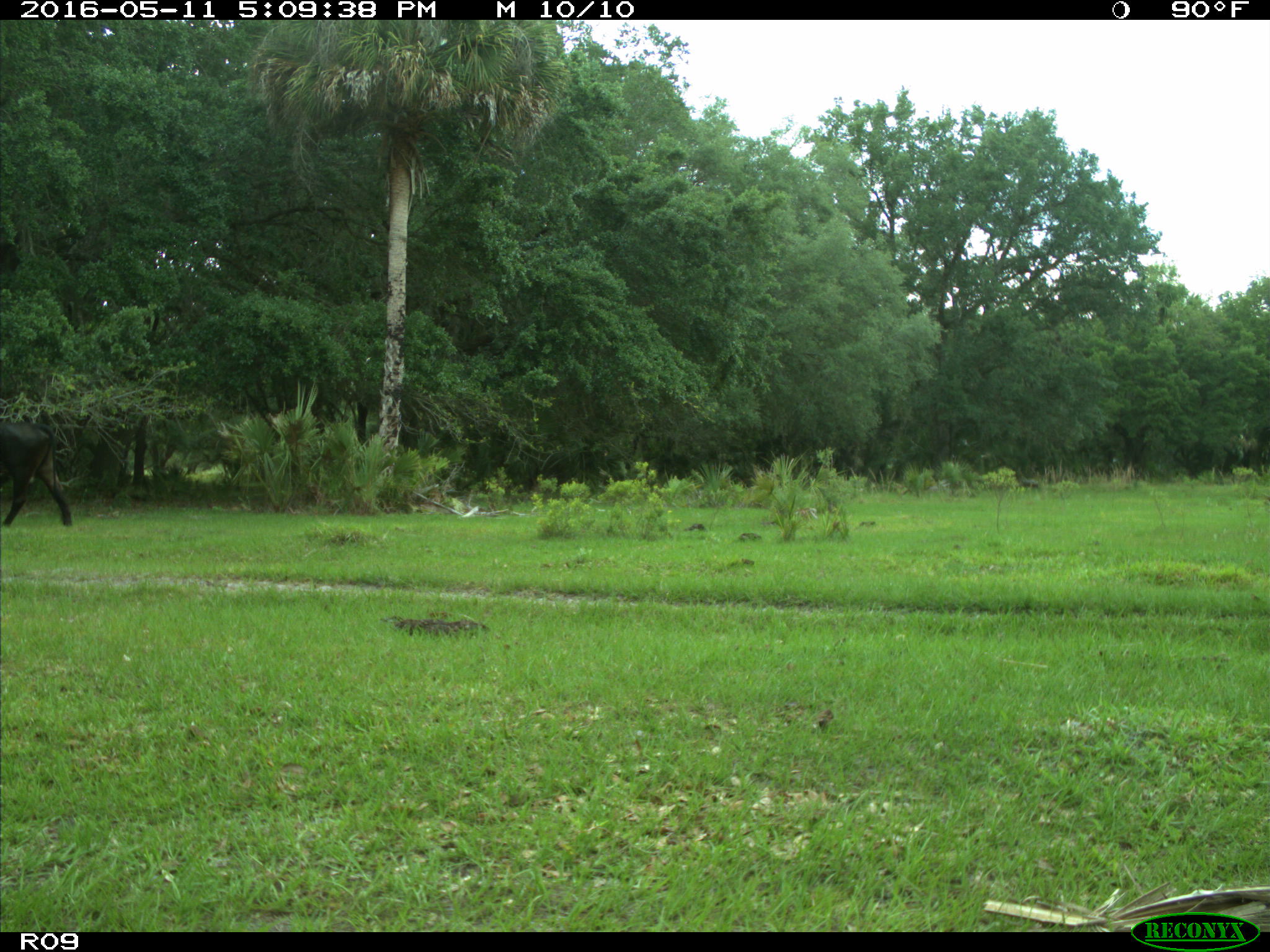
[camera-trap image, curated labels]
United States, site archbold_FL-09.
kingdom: Animalia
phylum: Chordata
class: Mammalia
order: Artiodactyla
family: Bovidae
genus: Bos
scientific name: Bos taurus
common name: domestic cow